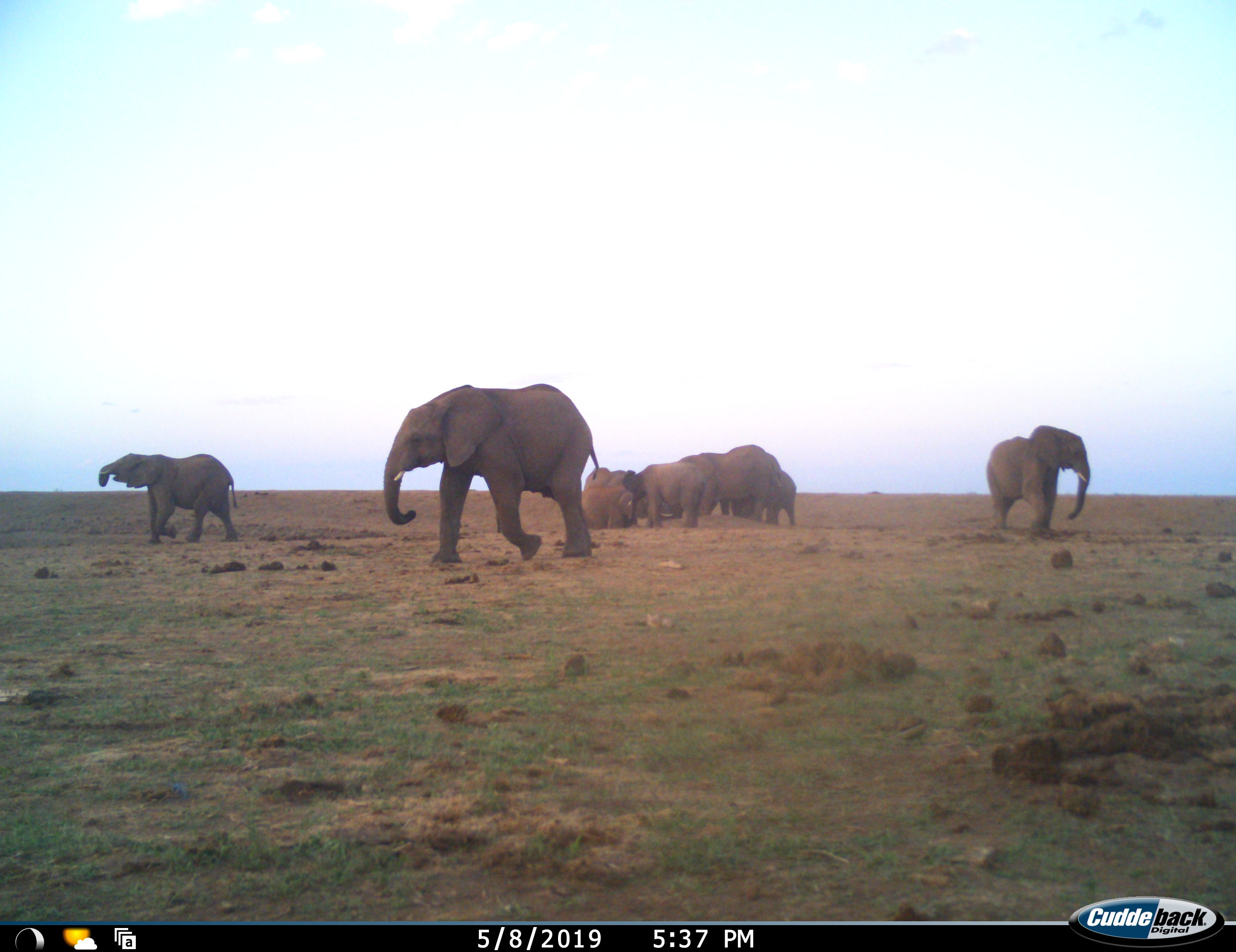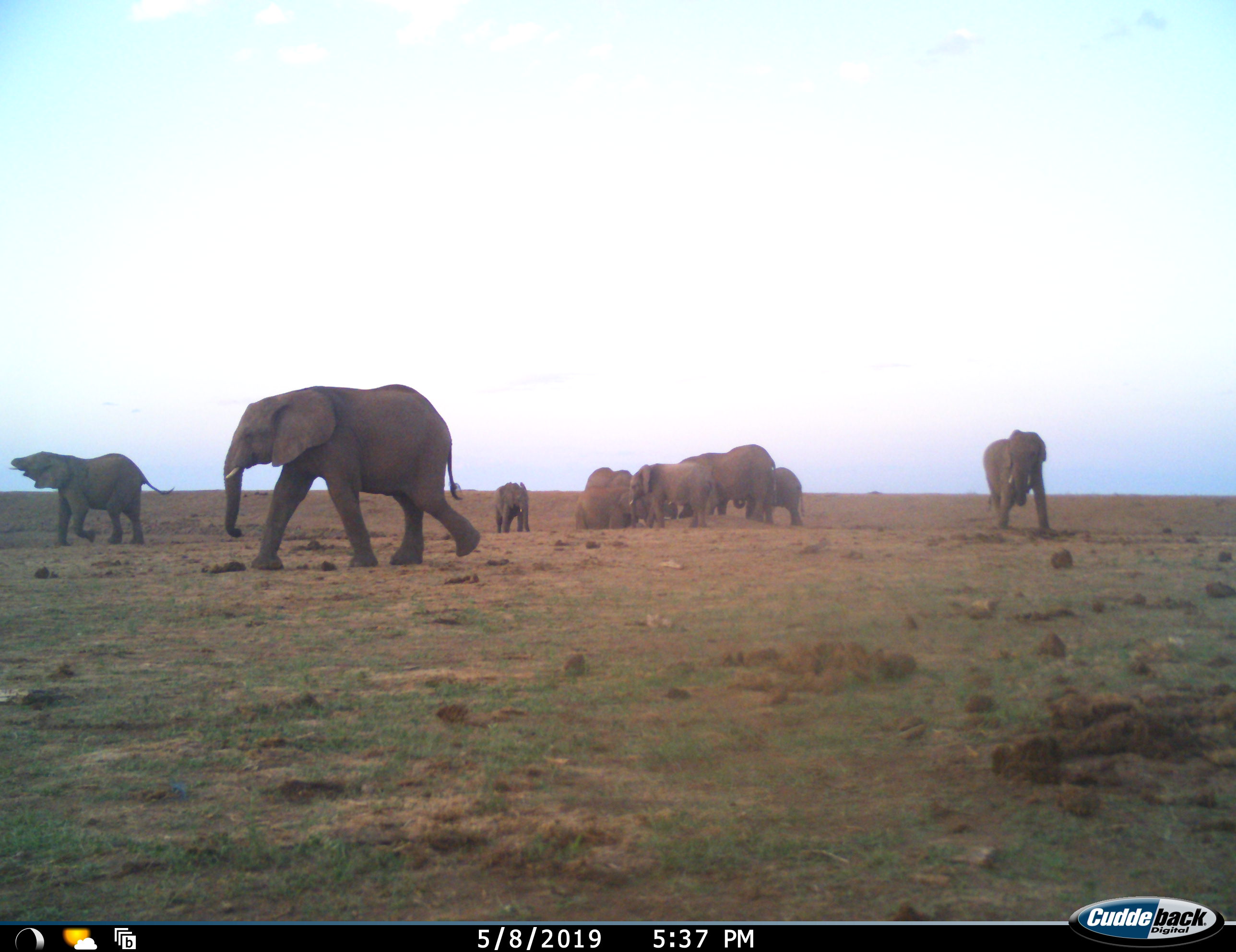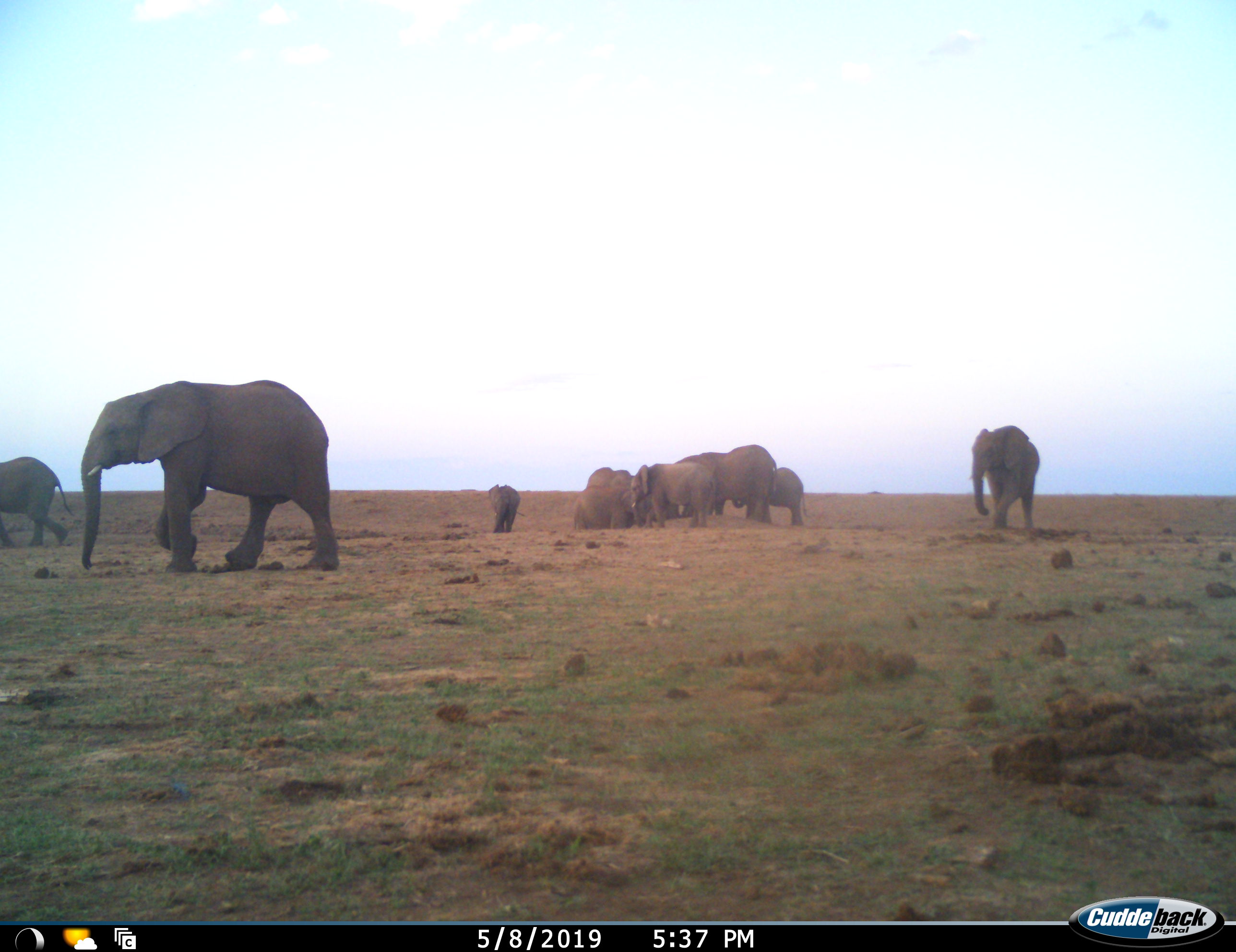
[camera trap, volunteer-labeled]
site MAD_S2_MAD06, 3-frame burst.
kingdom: Animalia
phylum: Chordata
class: Mammalia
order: Proboscidea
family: Elephantidae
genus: Loxodonta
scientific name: Loxodonta africana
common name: african bush elephant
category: elephant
Elephant (african bush elephant) (Loxodonta africana), count 10. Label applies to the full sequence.